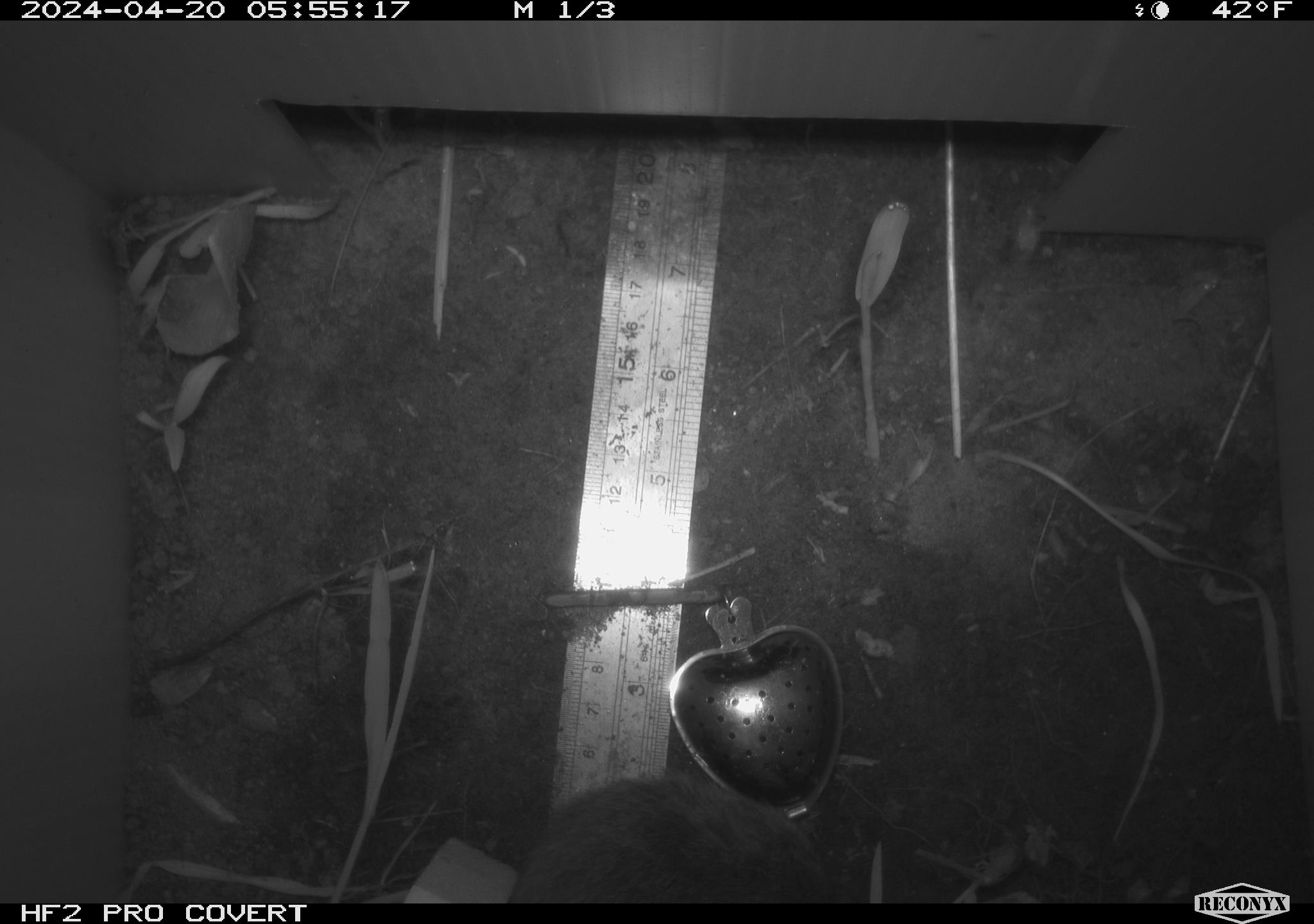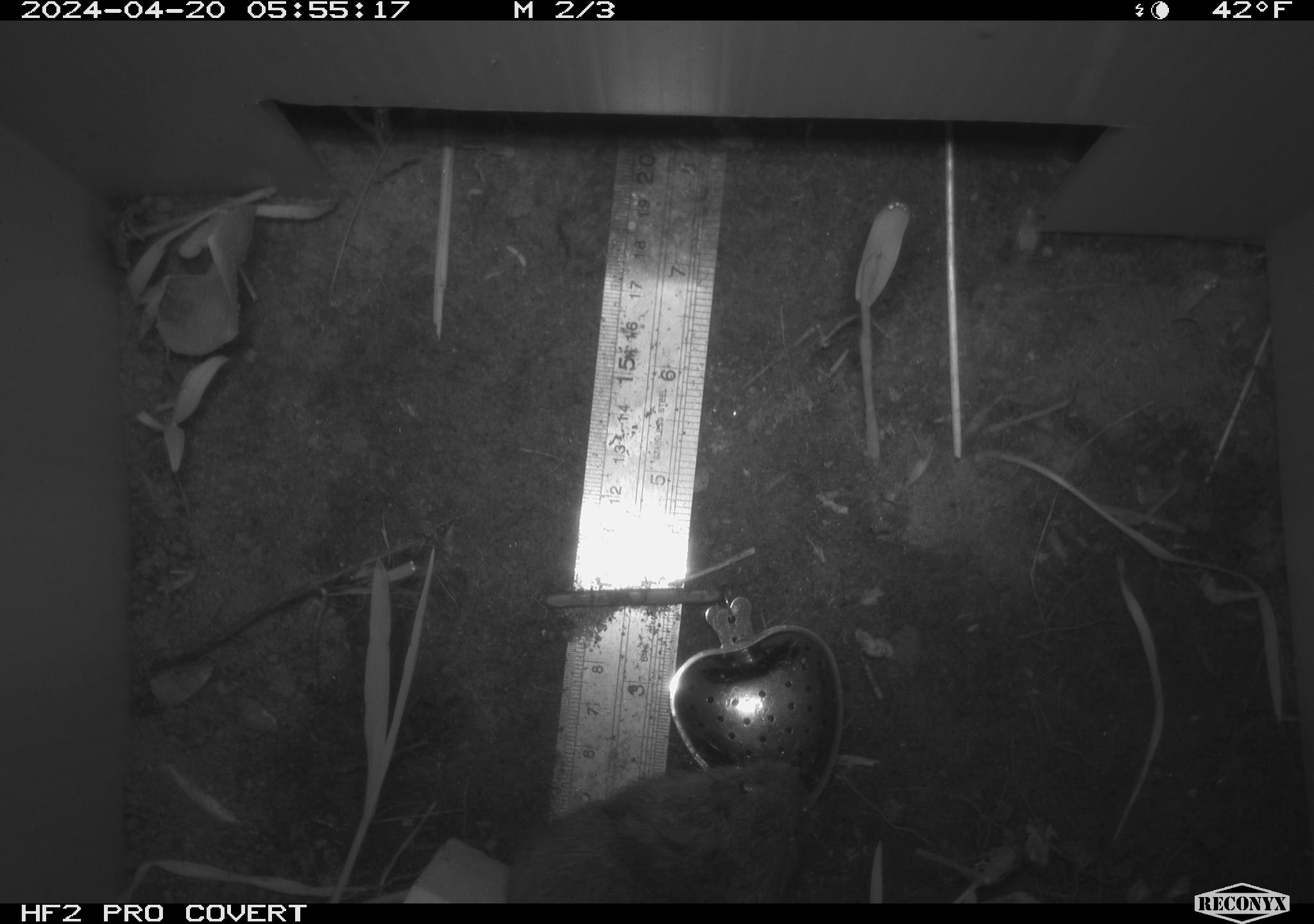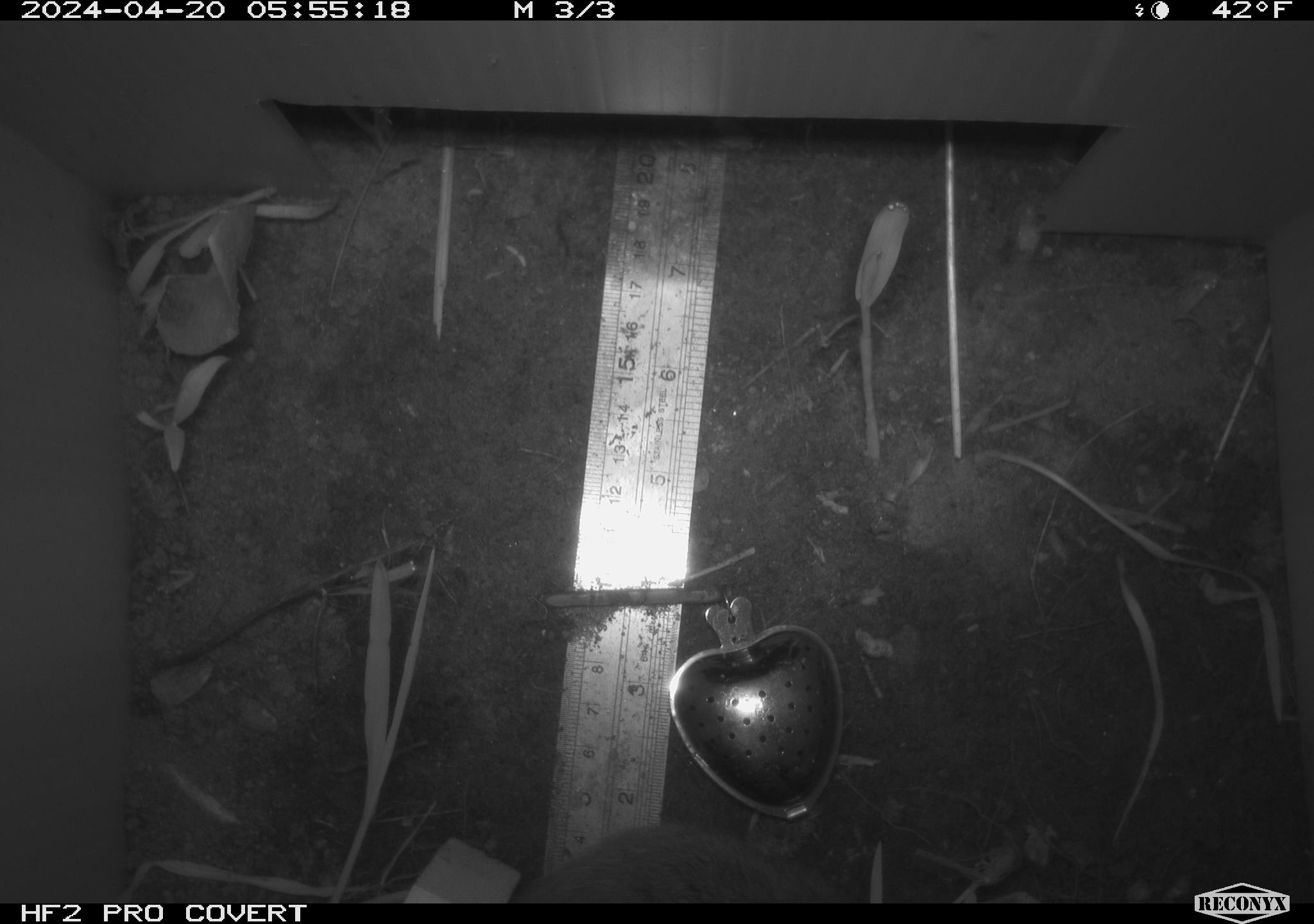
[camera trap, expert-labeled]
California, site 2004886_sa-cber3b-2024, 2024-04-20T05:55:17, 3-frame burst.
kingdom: Animalia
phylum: Chordata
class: Mammalia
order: Rodentia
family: Cricetidae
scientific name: Arvicolinae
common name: voles, lemmings, and muskrats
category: arvicolinae subfamily